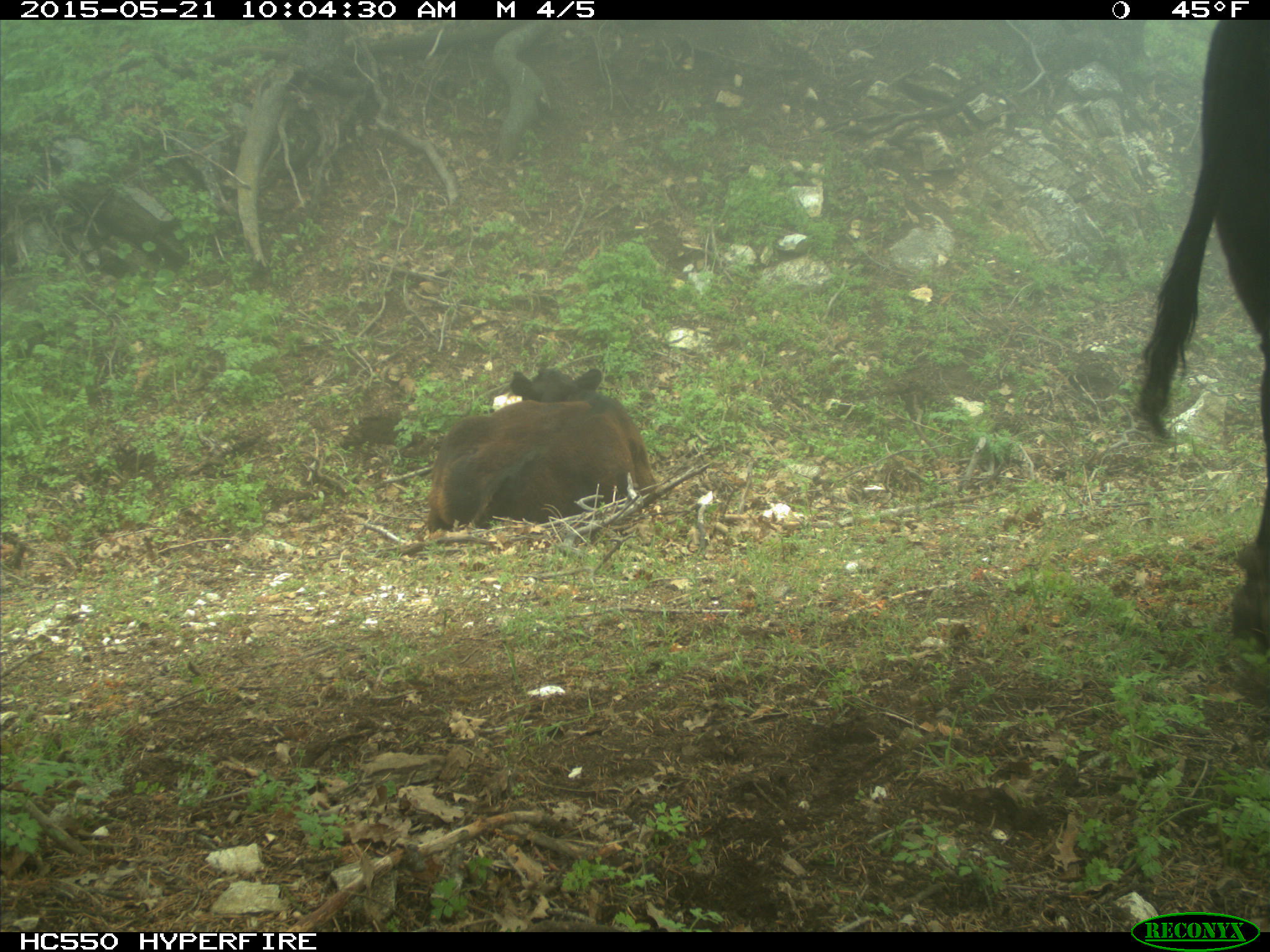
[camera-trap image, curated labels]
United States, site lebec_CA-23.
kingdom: Animalia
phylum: Chordata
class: Mammalia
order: Artiodactyla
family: Bovidae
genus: Bos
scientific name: Bos taurus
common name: domestic cow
Bos taurus (domestic cow).